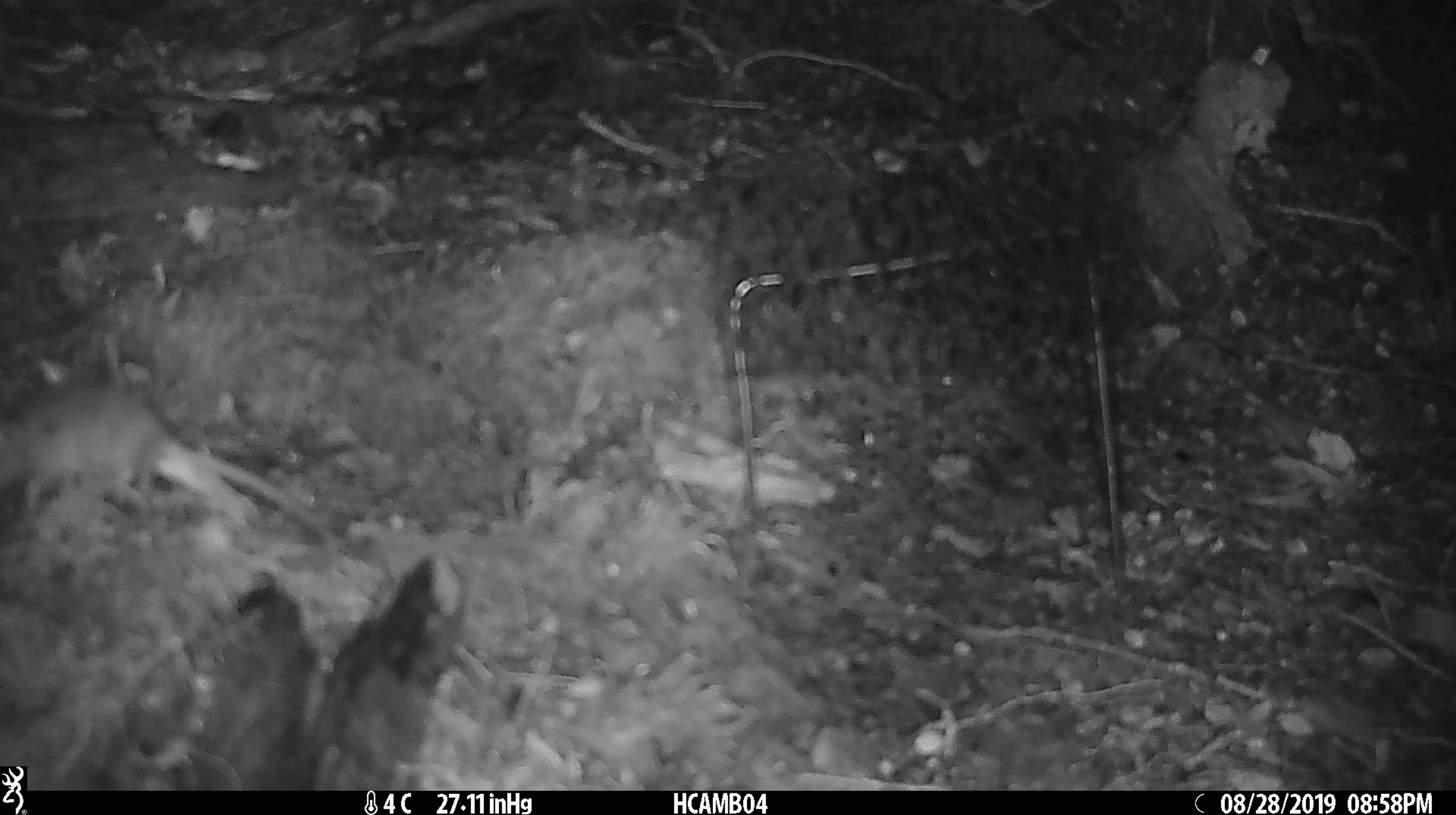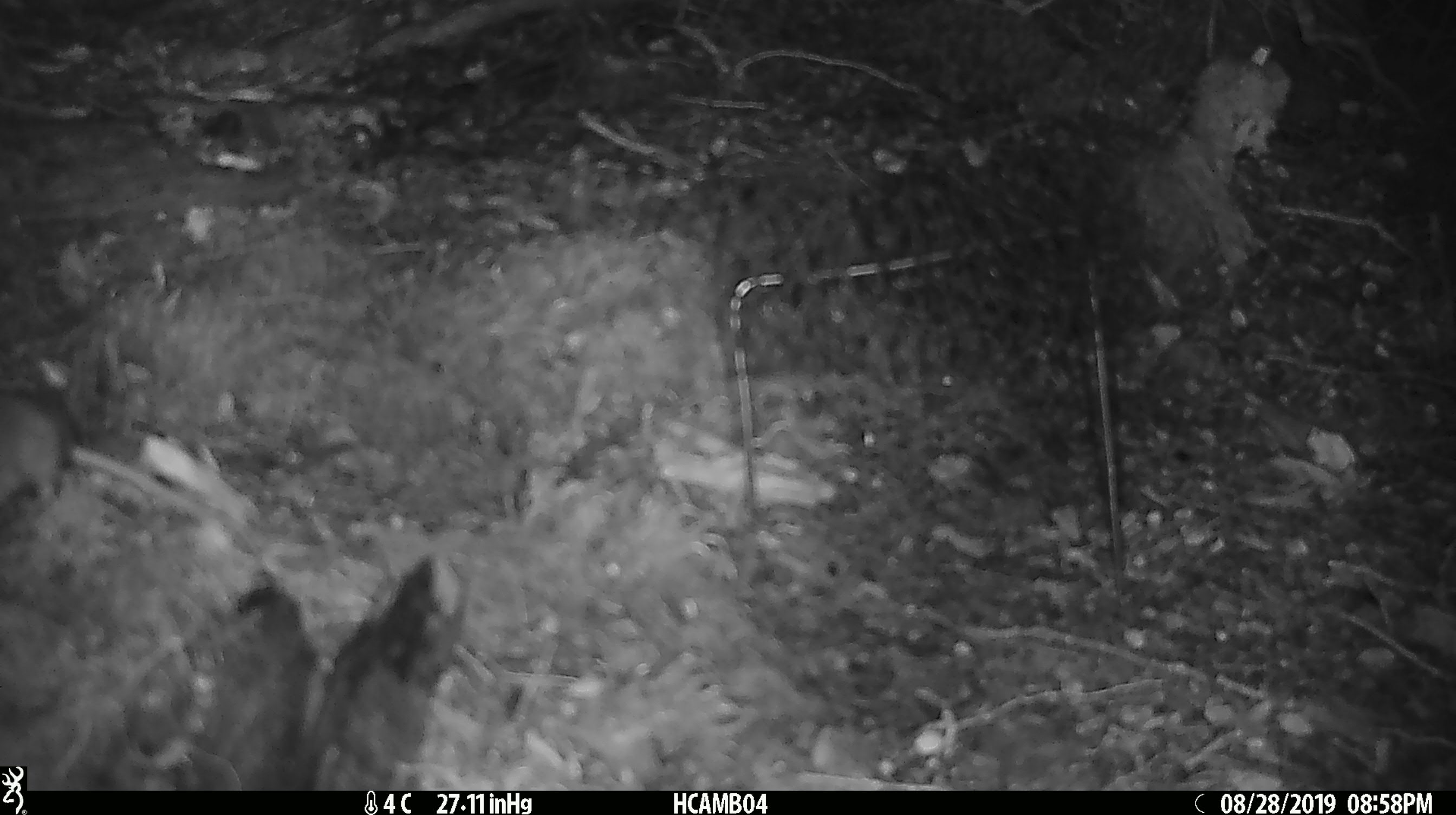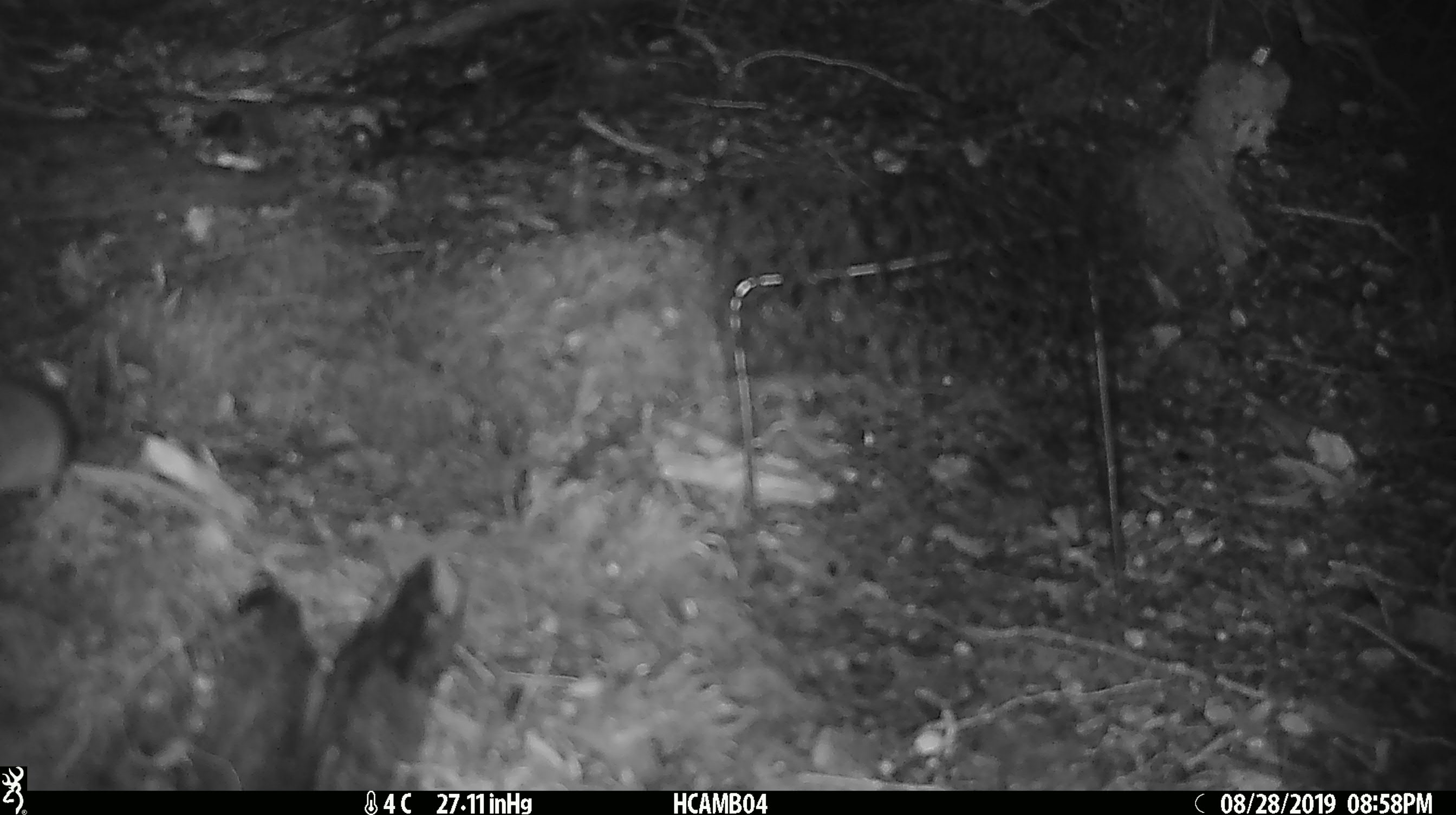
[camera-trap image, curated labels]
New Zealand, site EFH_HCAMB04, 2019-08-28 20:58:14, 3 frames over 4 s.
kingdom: Animalia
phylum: Chordata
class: Mammalia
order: Rodentia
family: Muridae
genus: Mus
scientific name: Mus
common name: mouse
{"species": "mouse (Mus)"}